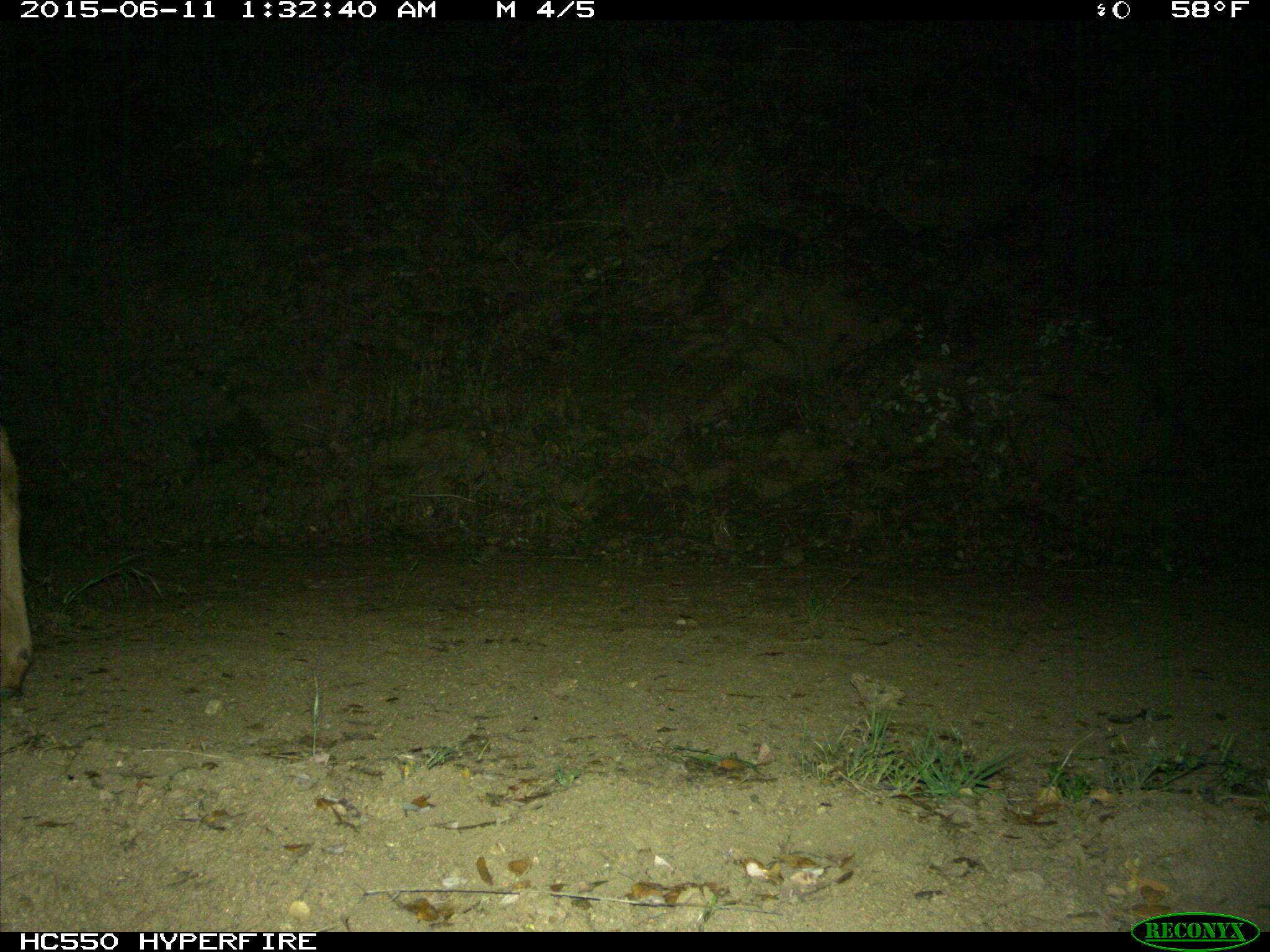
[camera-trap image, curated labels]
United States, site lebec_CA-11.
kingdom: Animalia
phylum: Chordata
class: Mammalia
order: Artiodactyla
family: Cervidae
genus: Cervus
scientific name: Cervus canadensis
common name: elk